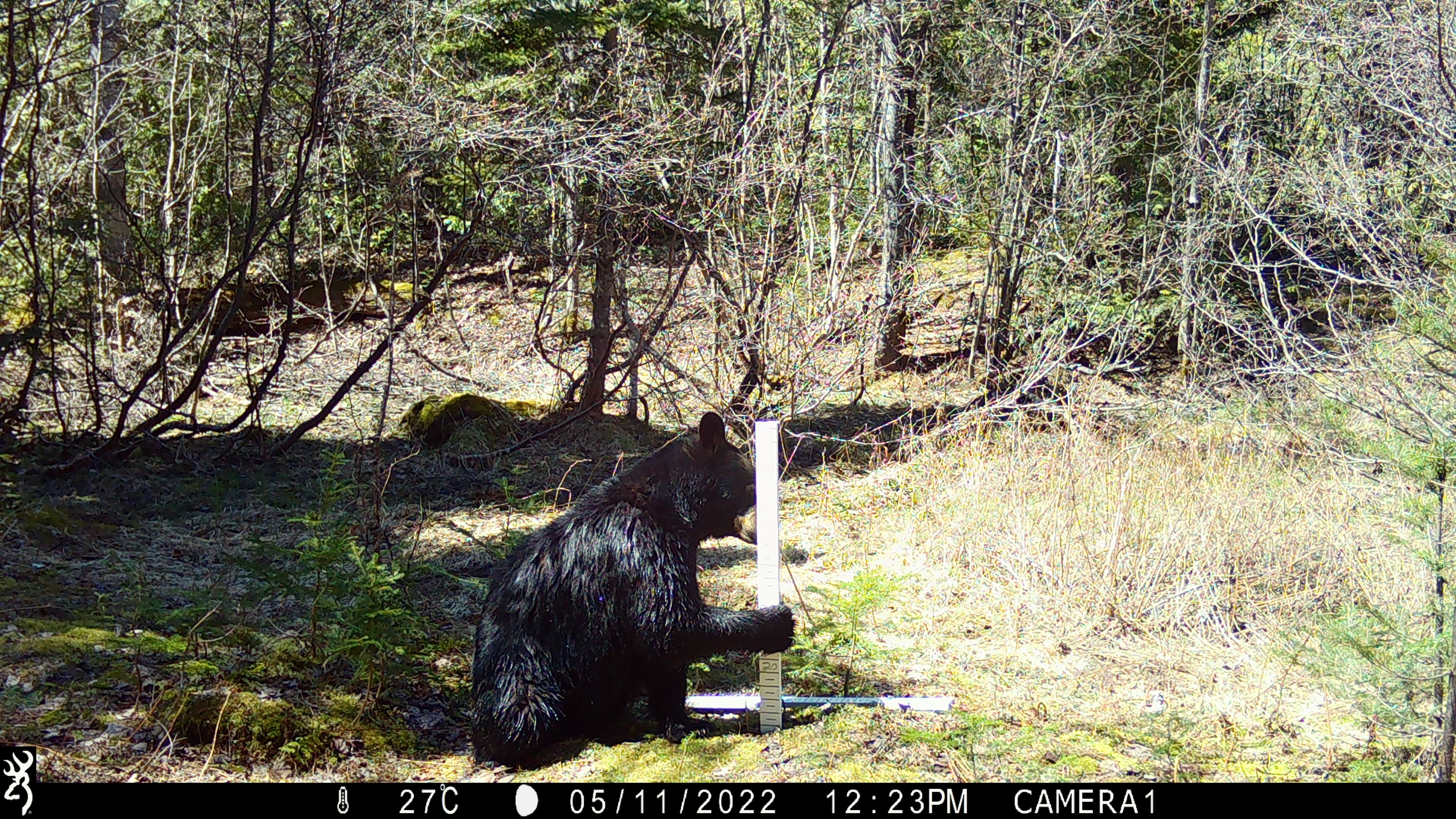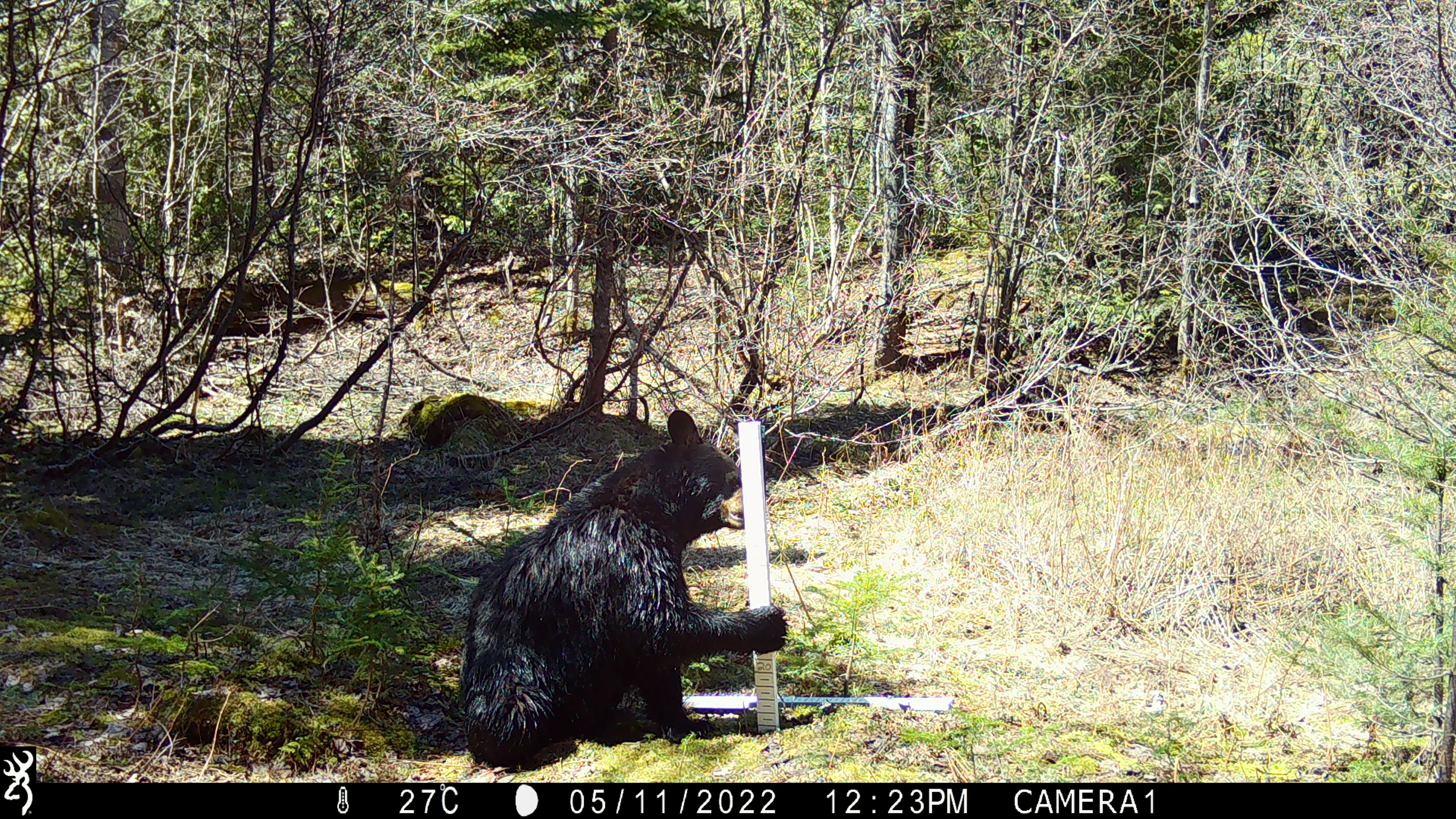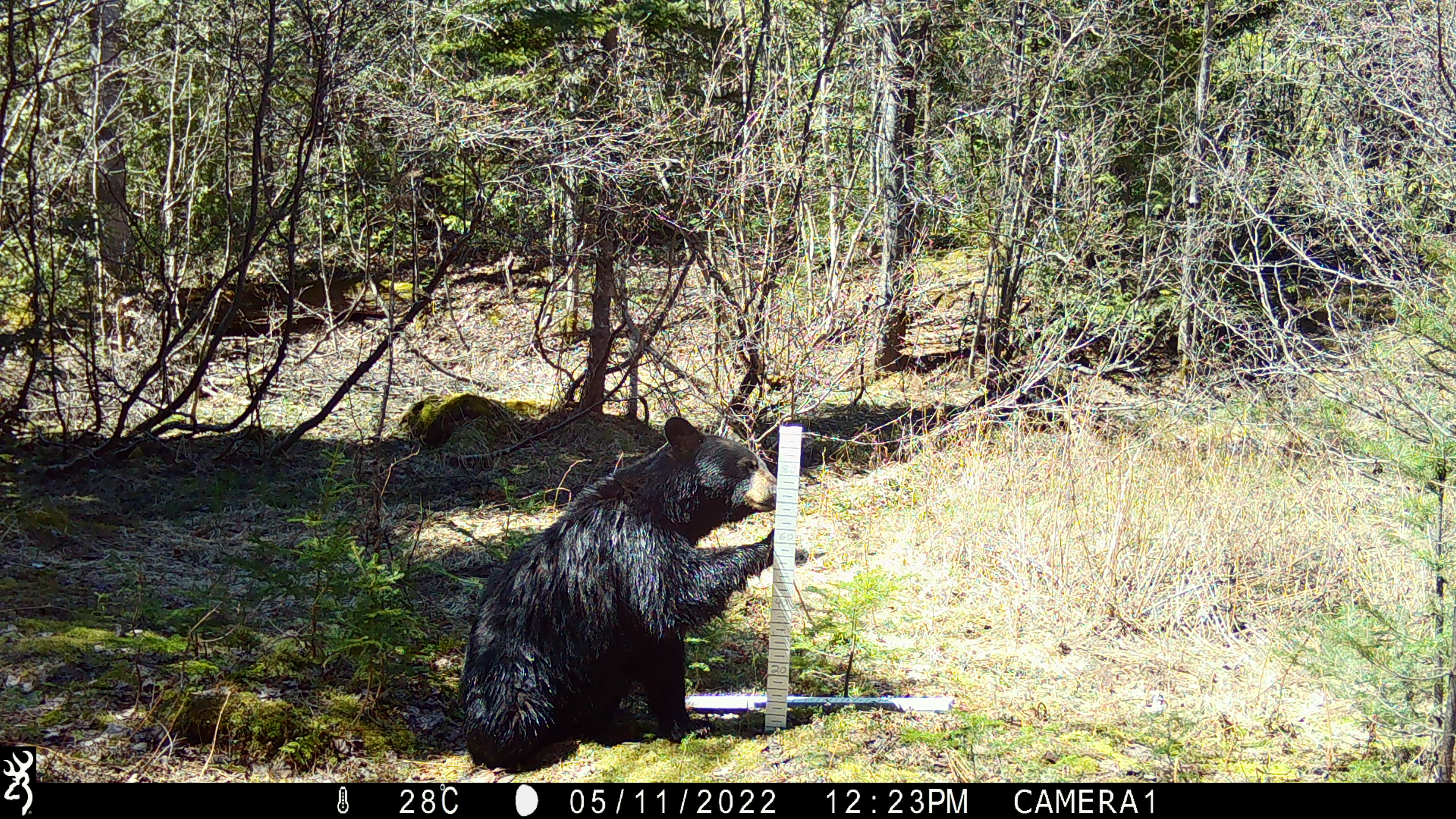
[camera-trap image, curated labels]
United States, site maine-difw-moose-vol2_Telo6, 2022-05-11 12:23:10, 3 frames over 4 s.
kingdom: Animalia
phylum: Chordata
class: Mammalia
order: Carnivora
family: Ursidae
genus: Ursus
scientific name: Ursus americanus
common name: black bear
Black bear (Ursus americanus).